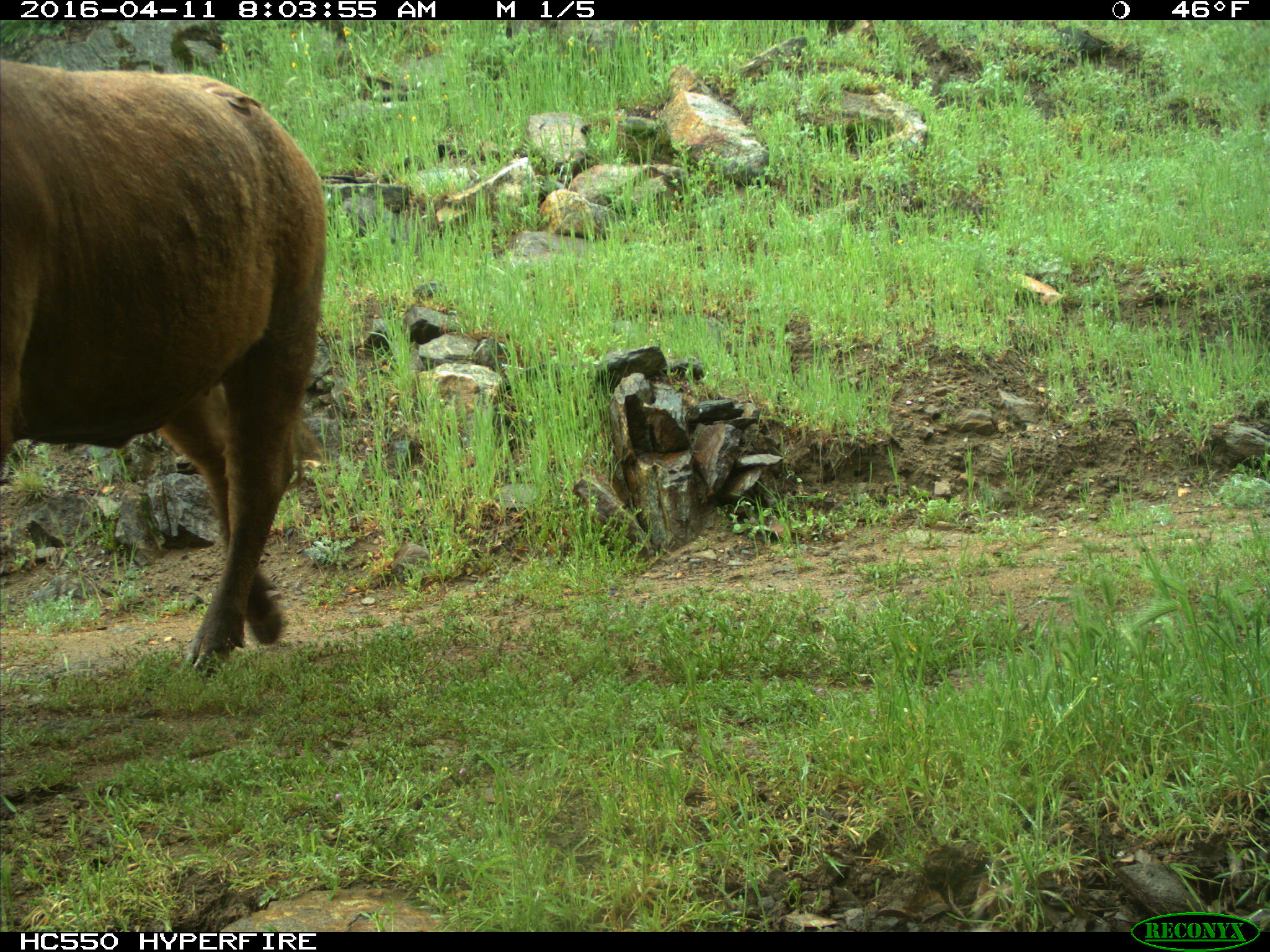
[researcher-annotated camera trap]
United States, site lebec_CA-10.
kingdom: Animalia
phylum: Chordata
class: Mammalia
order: Artiodactyla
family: Bovidae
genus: Bos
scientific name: Bos taurus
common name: domestic cow